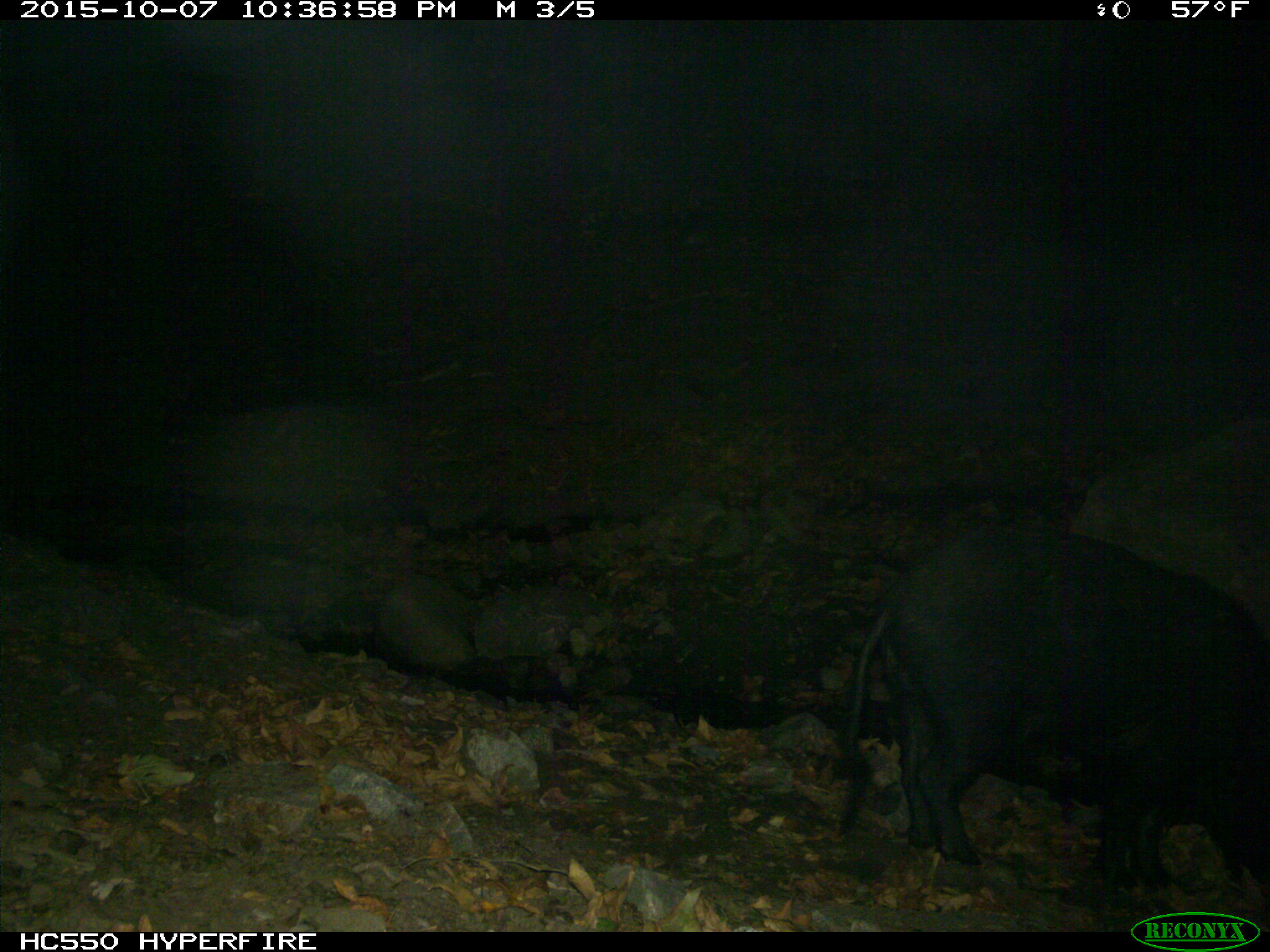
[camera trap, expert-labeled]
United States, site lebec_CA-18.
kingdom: Animalia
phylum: Chordata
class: Mammalia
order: Artiodactyla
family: Suidae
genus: Sus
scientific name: Sus scrofa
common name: wild boar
Sus scrofa (wild boar).